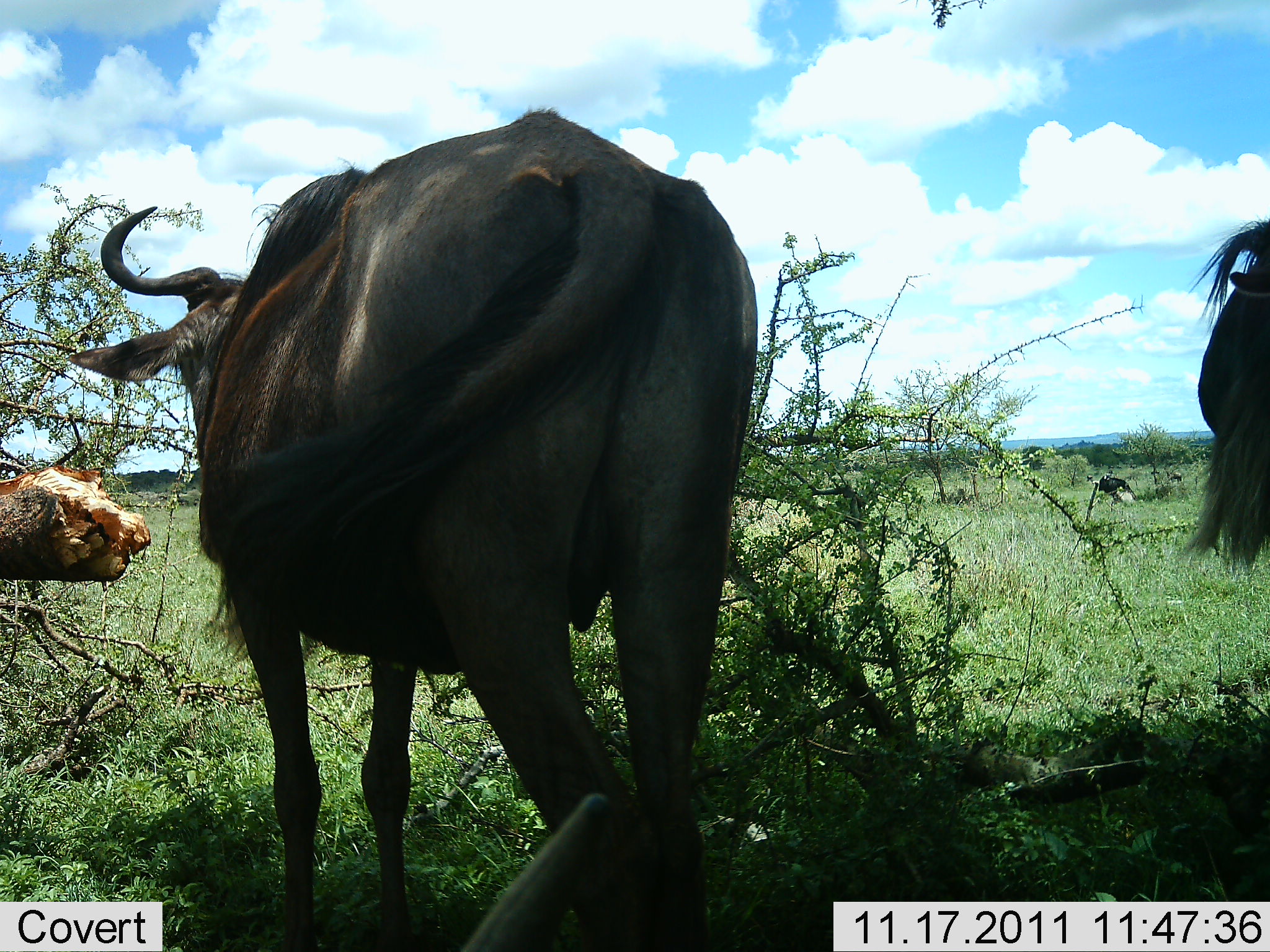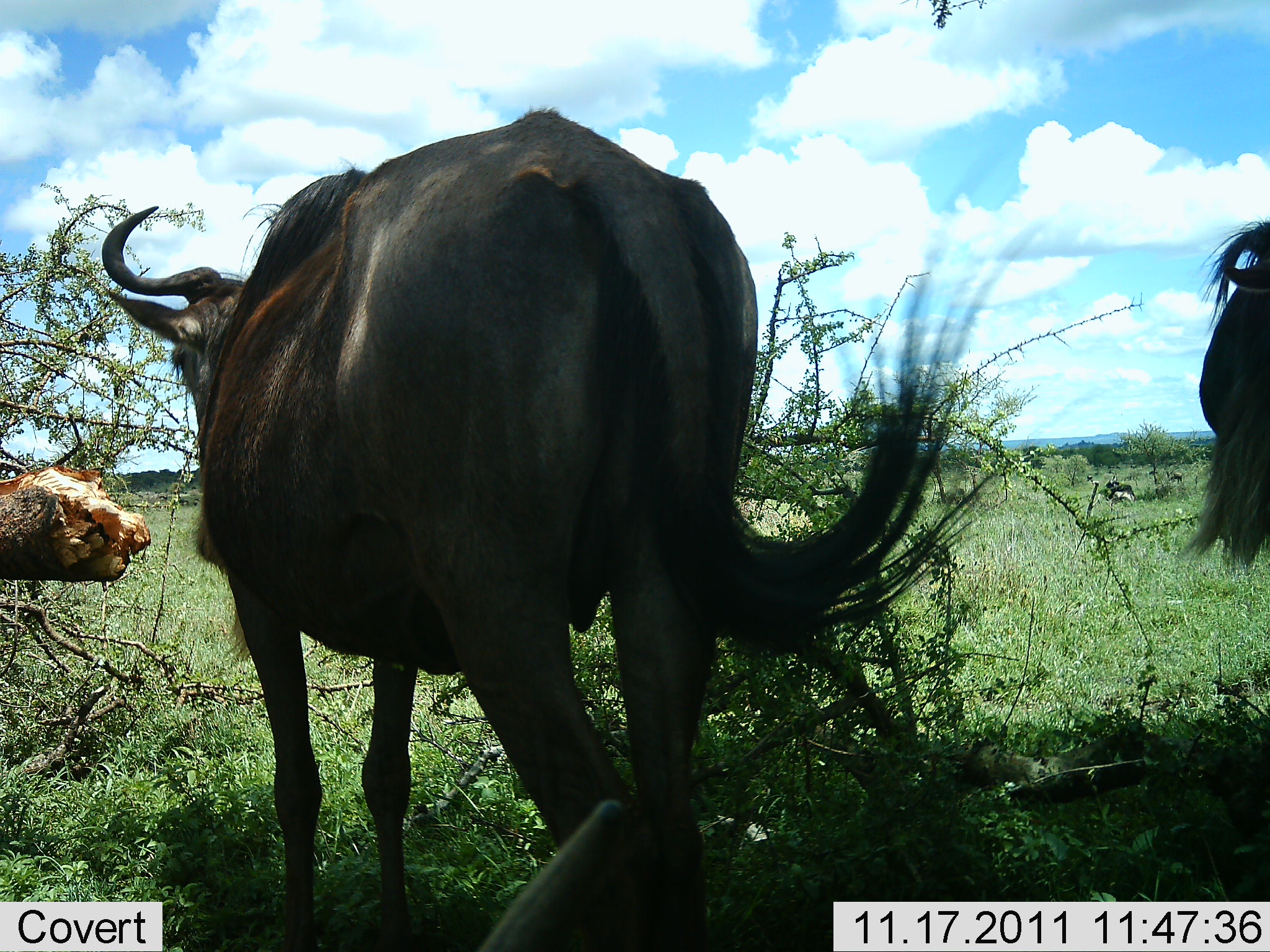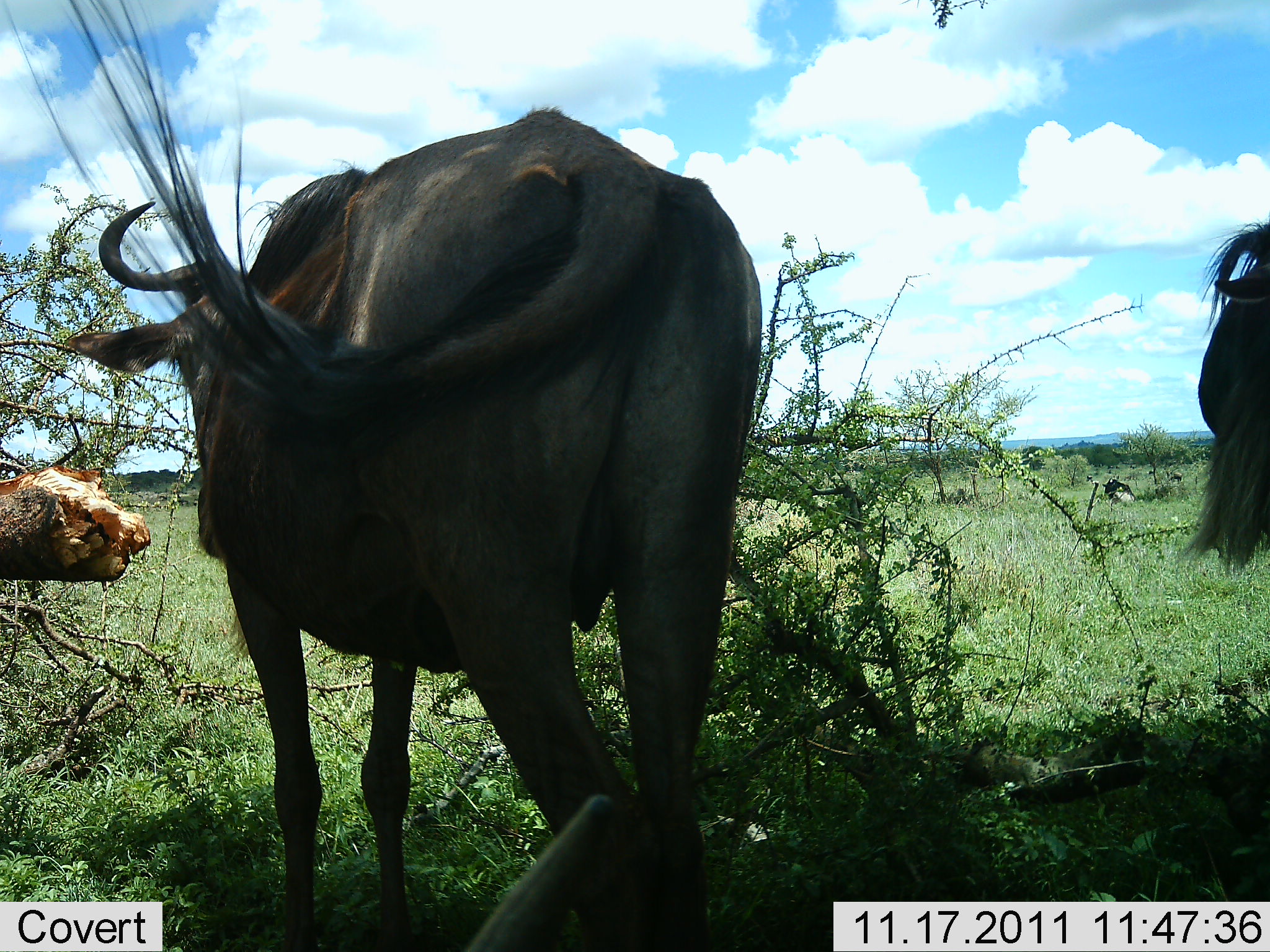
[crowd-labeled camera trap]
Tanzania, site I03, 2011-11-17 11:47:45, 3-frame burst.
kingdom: Animalia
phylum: Chordata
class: Mammalia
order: Artiodactyla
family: Bovidae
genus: Connochaetes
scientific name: Connochaetes taurinus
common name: blue wildebeest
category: wildebeest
Wildebeest (blue wildebeest) (Connochaetes taurinus), count 2. Behavior (volunteer vote fractions): standing 100%, resting 15%, moving 0%, interacting 0%. Young present (vote fraction): 0%. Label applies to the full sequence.